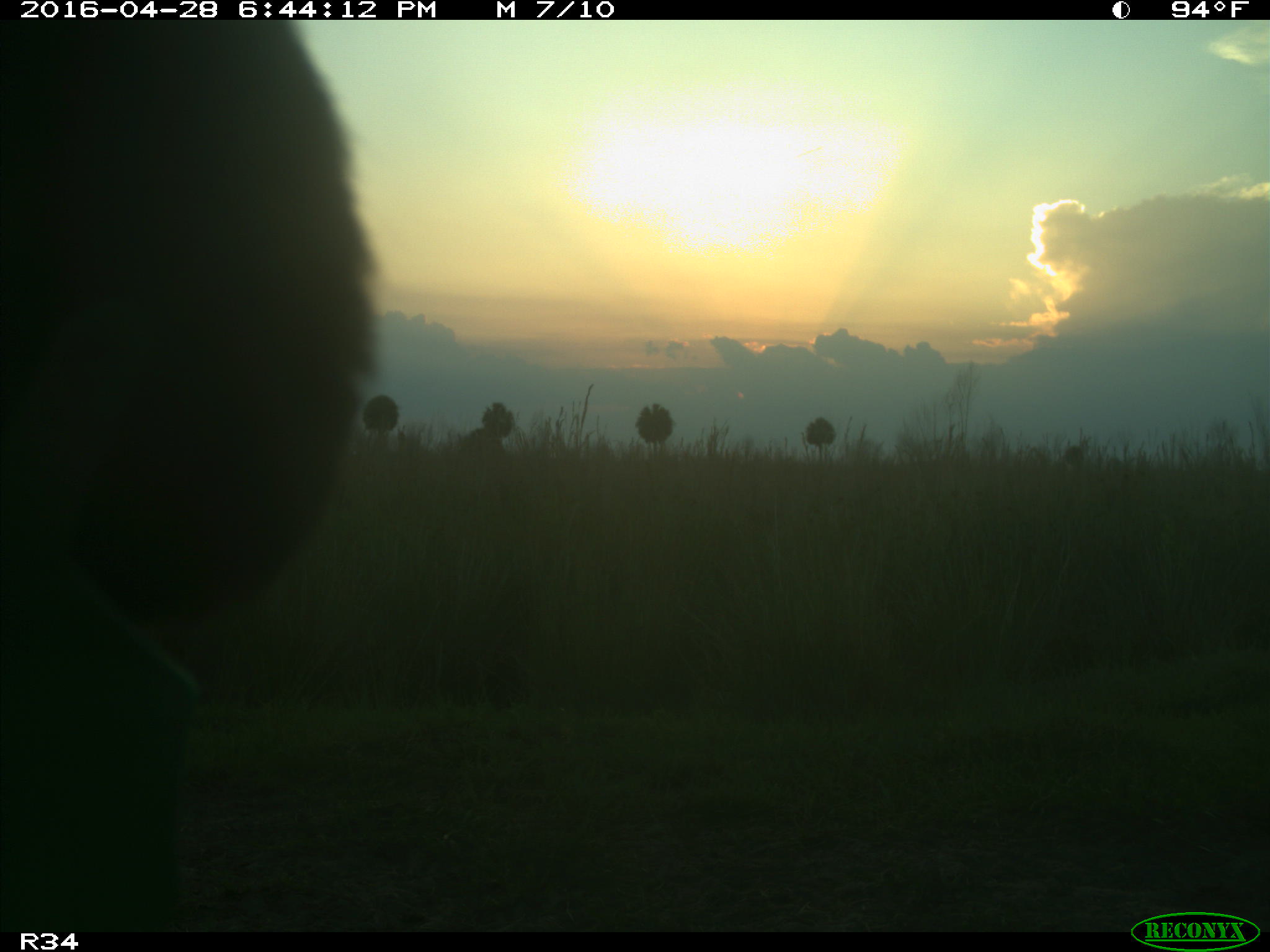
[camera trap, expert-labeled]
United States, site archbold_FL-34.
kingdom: Animalia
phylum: Chordata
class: Mammalia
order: Artiodactyla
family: Bovidae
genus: Bos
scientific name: Bos taurus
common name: domestic cow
Bos taurus (domestic cow).